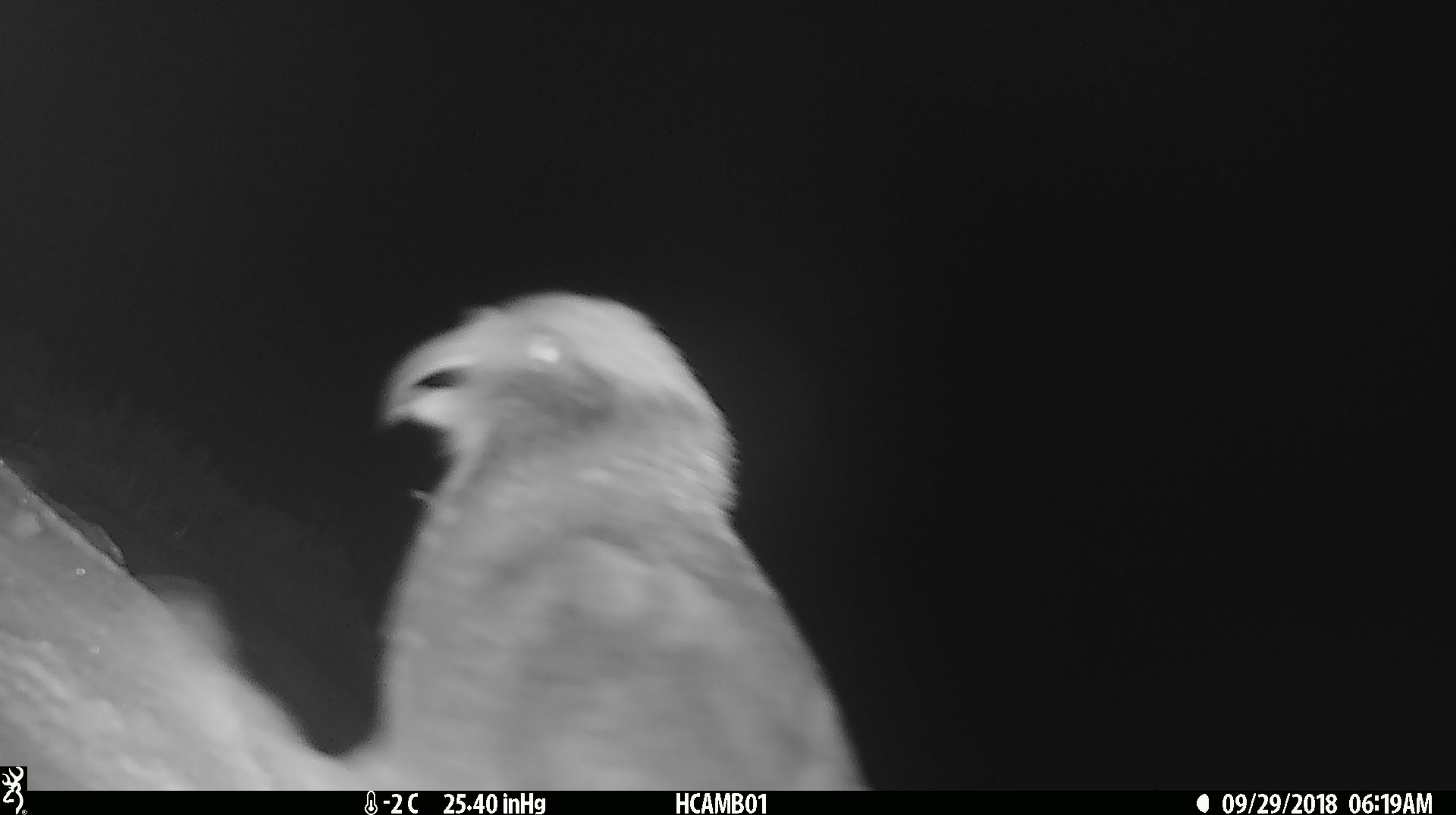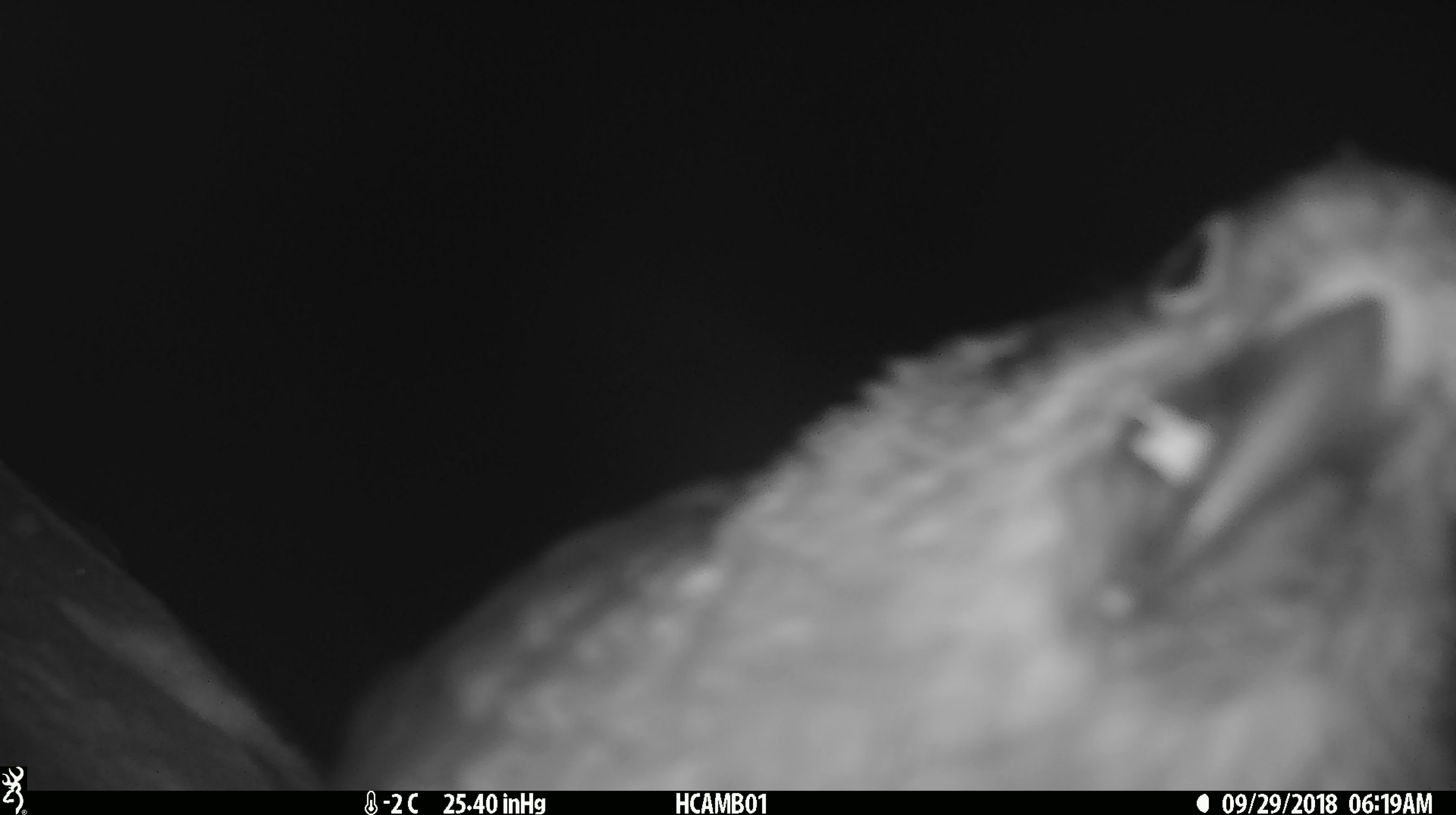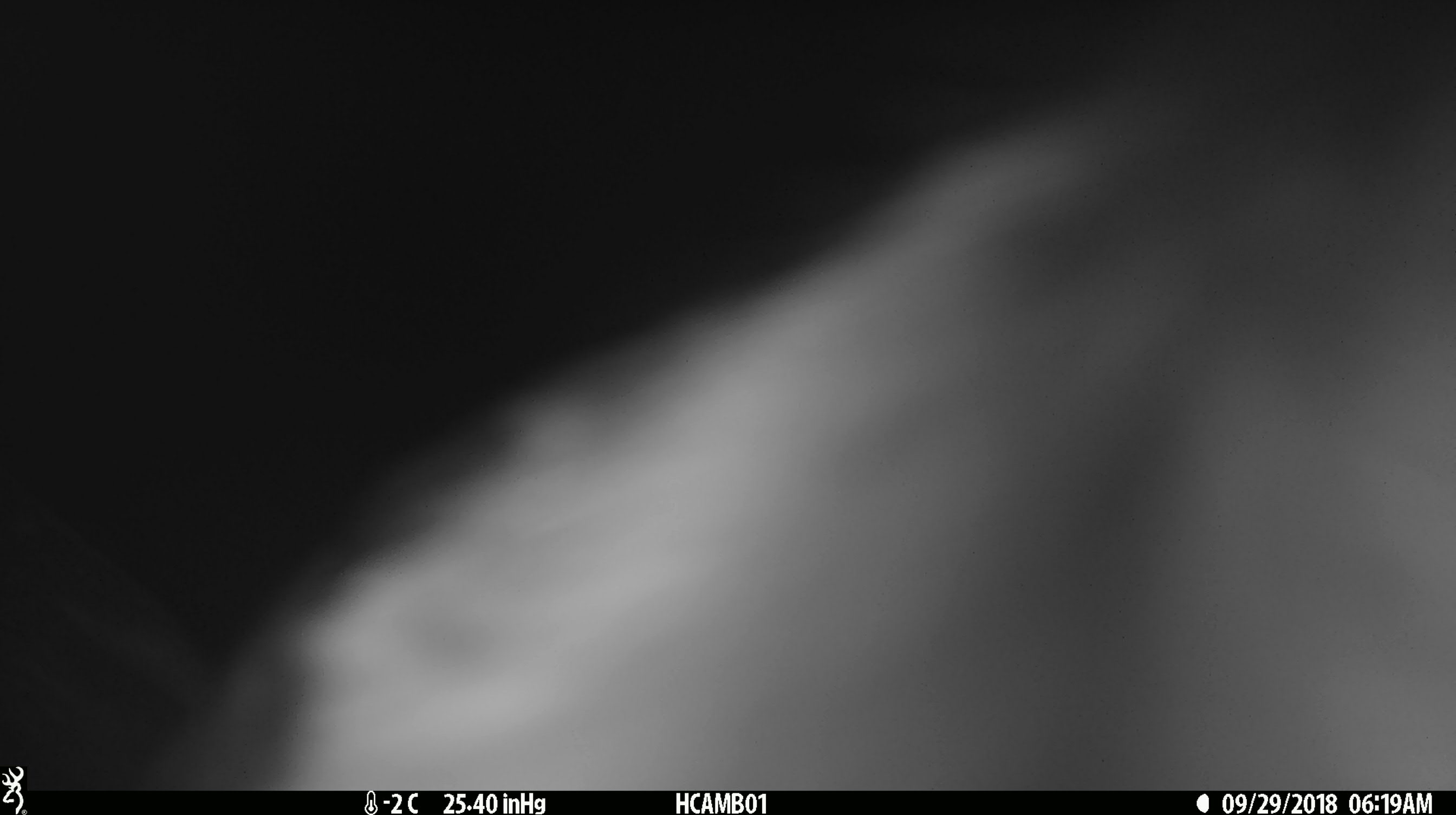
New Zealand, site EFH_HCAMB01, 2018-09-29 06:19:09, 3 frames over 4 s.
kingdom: Animalia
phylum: Chordata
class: Aves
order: Psittaciformes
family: Strigopidae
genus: Nestor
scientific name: Nestor notabilis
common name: kea